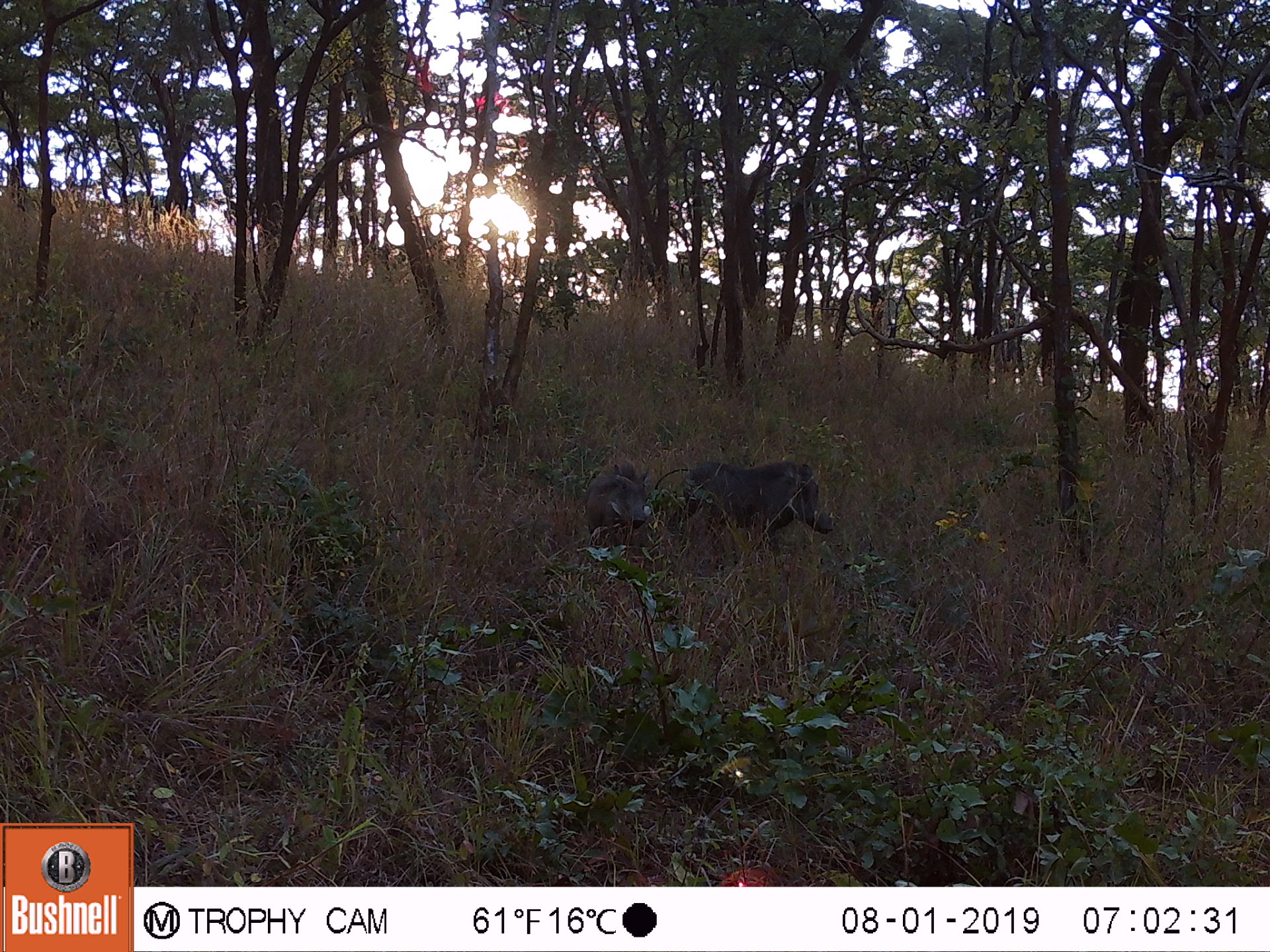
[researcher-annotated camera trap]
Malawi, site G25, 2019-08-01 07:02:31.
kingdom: Animalia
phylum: Chordata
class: Mammalia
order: Artiodactyla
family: Suidae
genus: Phacochoerus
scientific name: Phacochoerus africanus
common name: common warthog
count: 2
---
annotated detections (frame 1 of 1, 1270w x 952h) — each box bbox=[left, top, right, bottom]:
common warthog: bbox=[653, 458, 838, 565]; bbox=[582, 453, 658, 545]